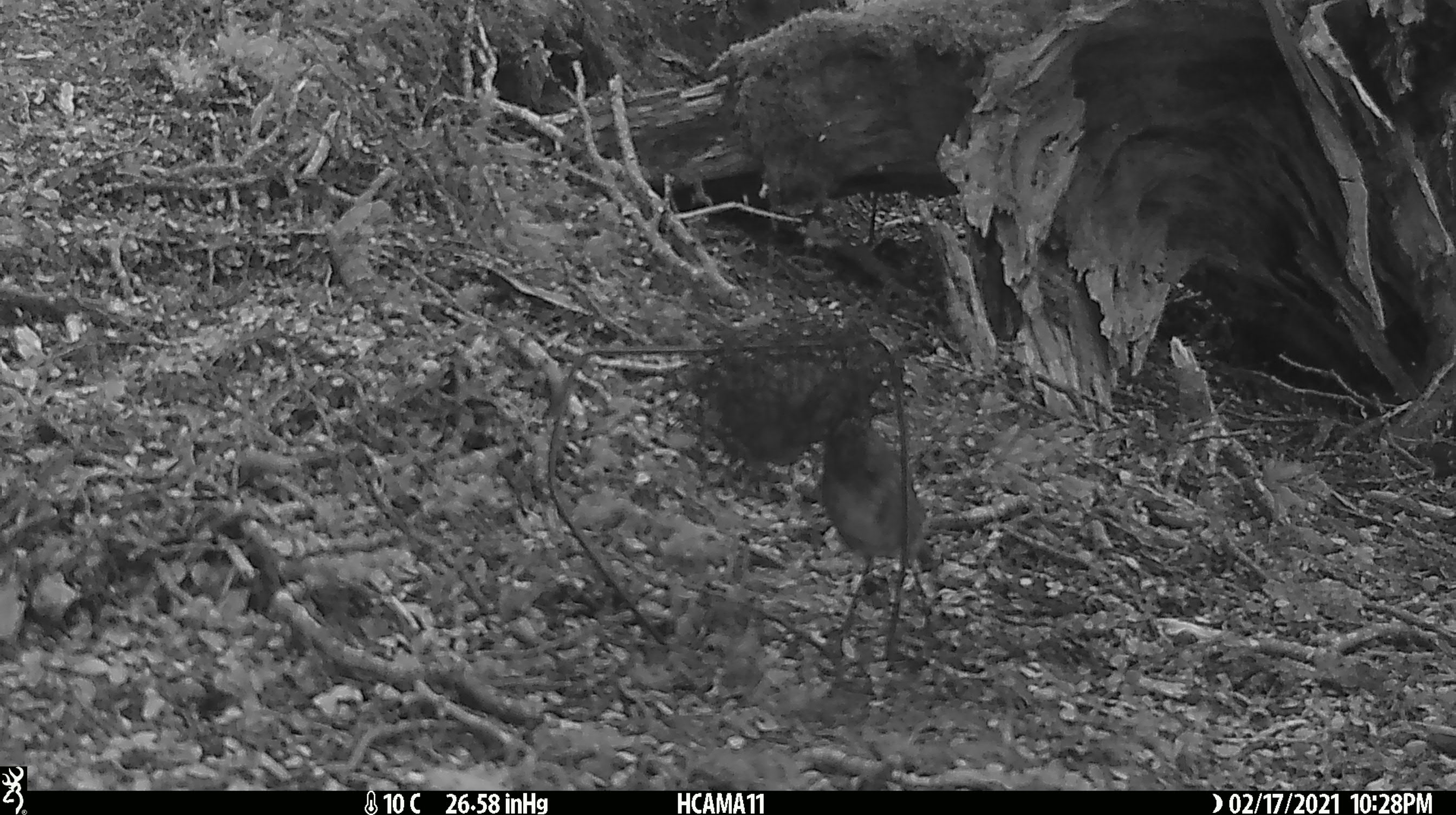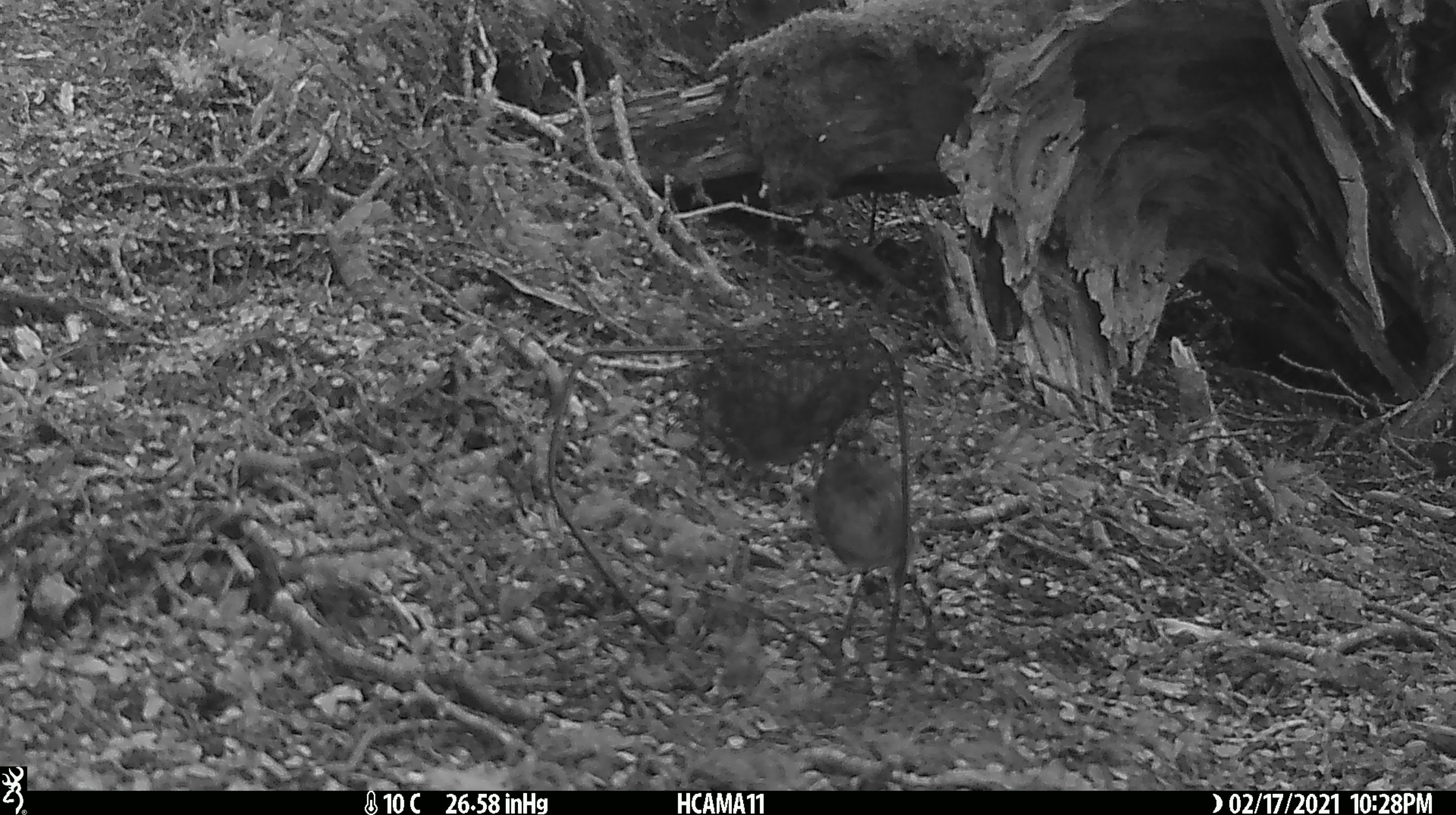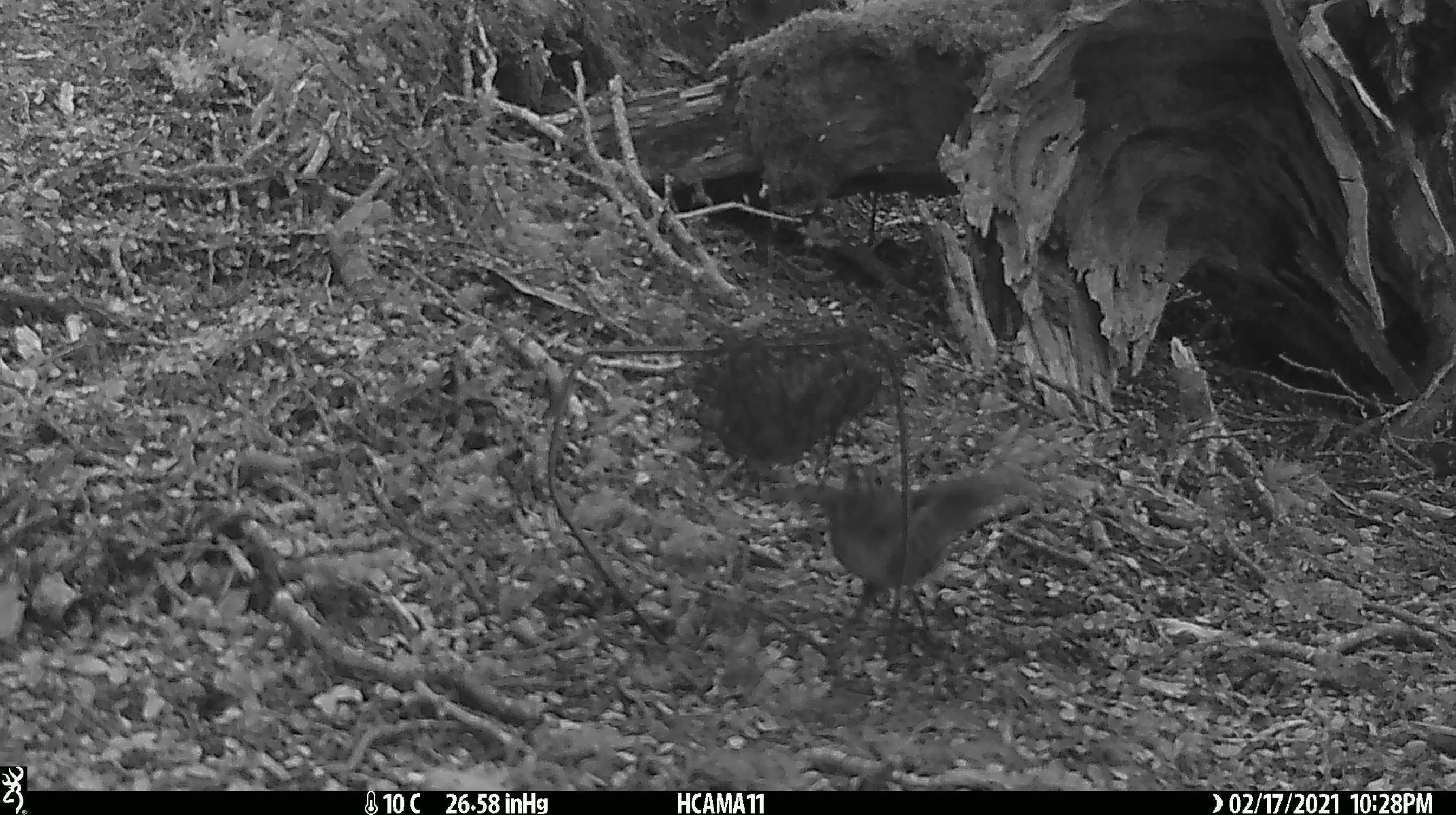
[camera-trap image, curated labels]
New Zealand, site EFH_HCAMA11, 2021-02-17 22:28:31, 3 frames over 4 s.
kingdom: Animalia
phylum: Chordata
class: Aves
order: Passeriformes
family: Petroicidae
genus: Petroica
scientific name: Petroica australis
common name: new zealand robin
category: robin